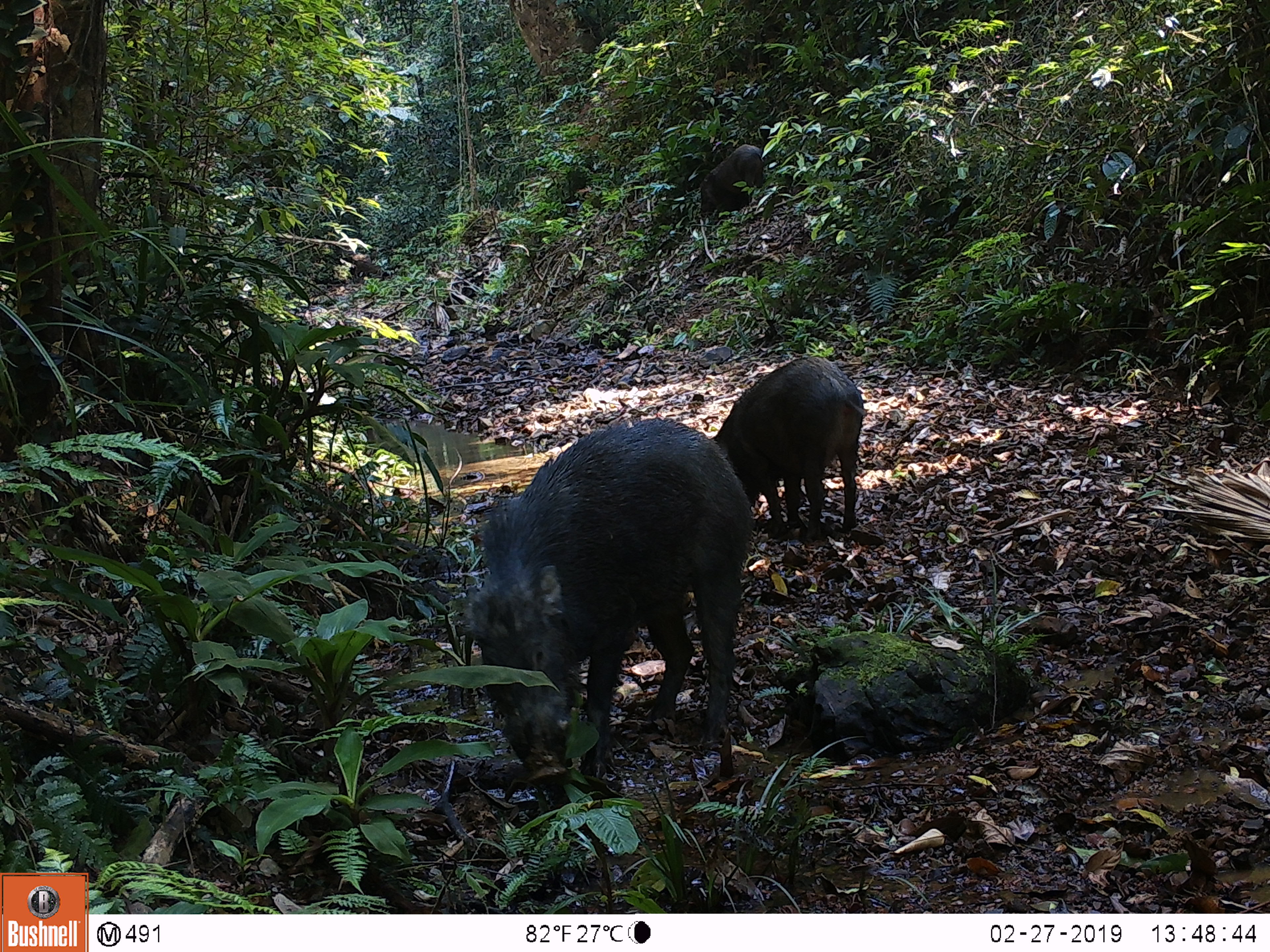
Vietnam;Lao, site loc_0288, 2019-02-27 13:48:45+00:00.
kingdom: Animalia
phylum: Chordata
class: Mammalia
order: Artiodactyla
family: Suidae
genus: Sus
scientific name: Sus scrofa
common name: eurasian wild pig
Eurasian wild pig (Sus scrofa). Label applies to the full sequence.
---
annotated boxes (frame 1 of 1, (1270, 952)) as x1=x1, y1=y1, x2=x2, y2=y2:
eurasian wild pig: x1=461, y1=416, x2=755, y2=784; x1=705, y1=354, x2=867, y2=540